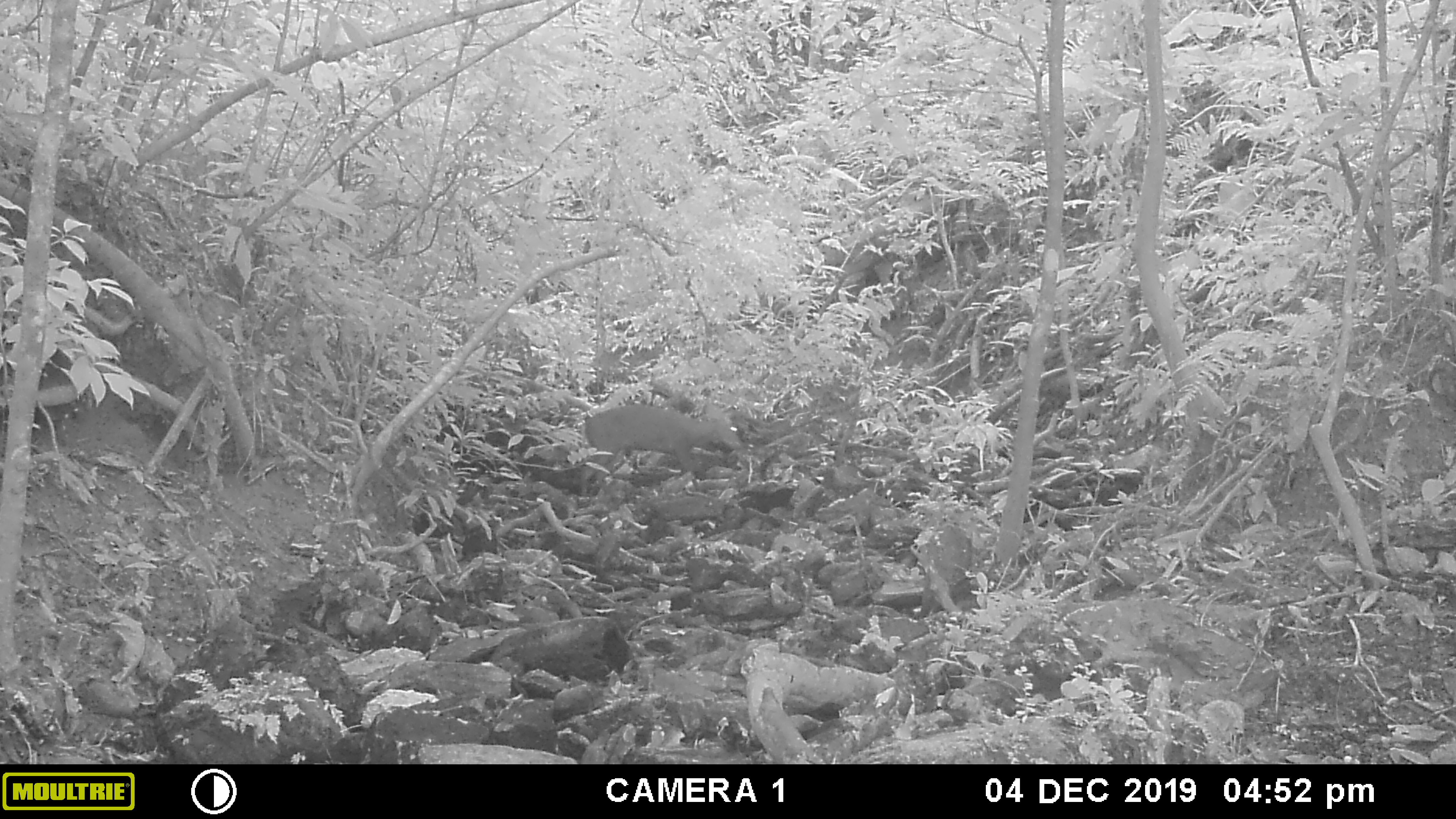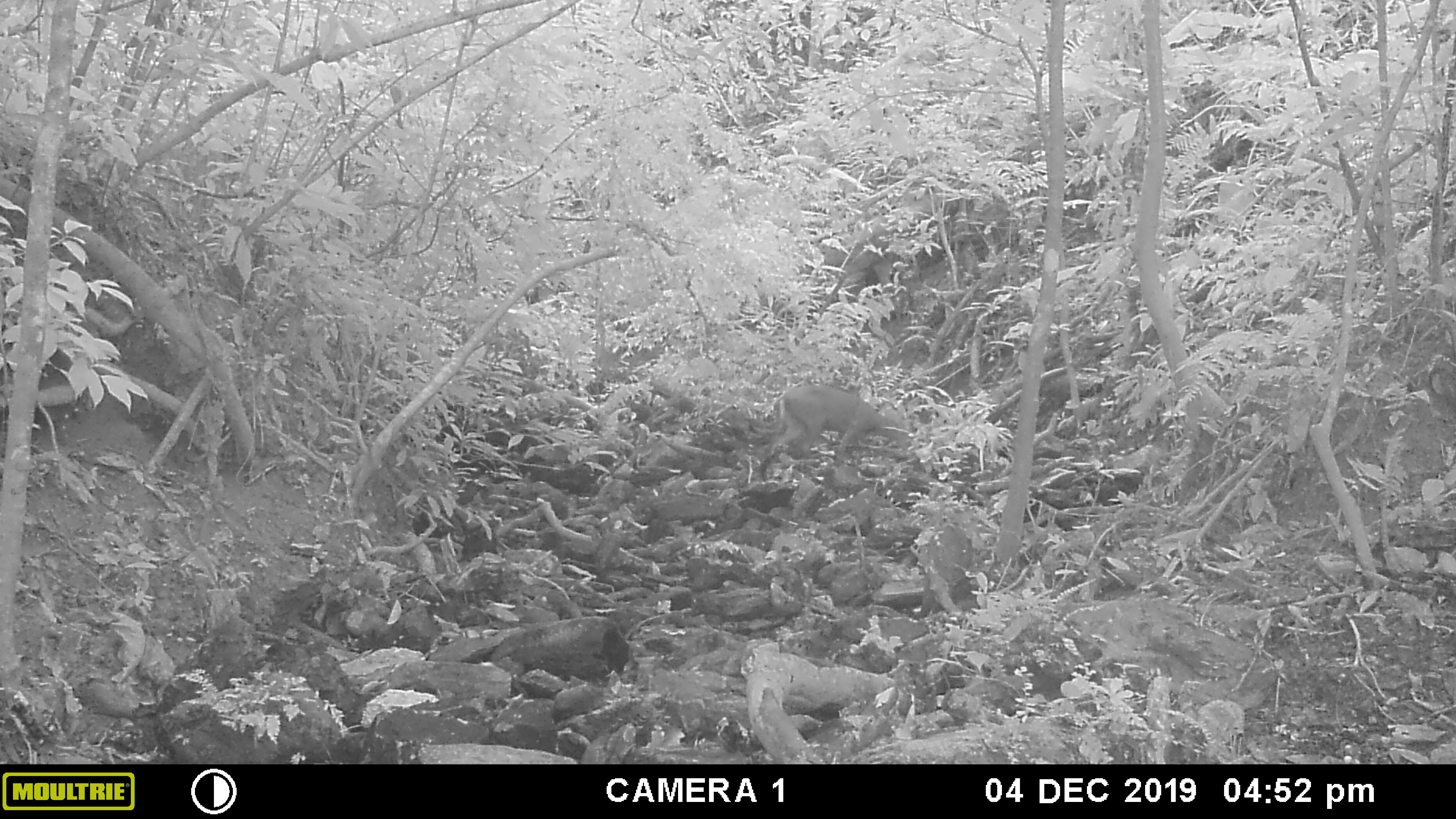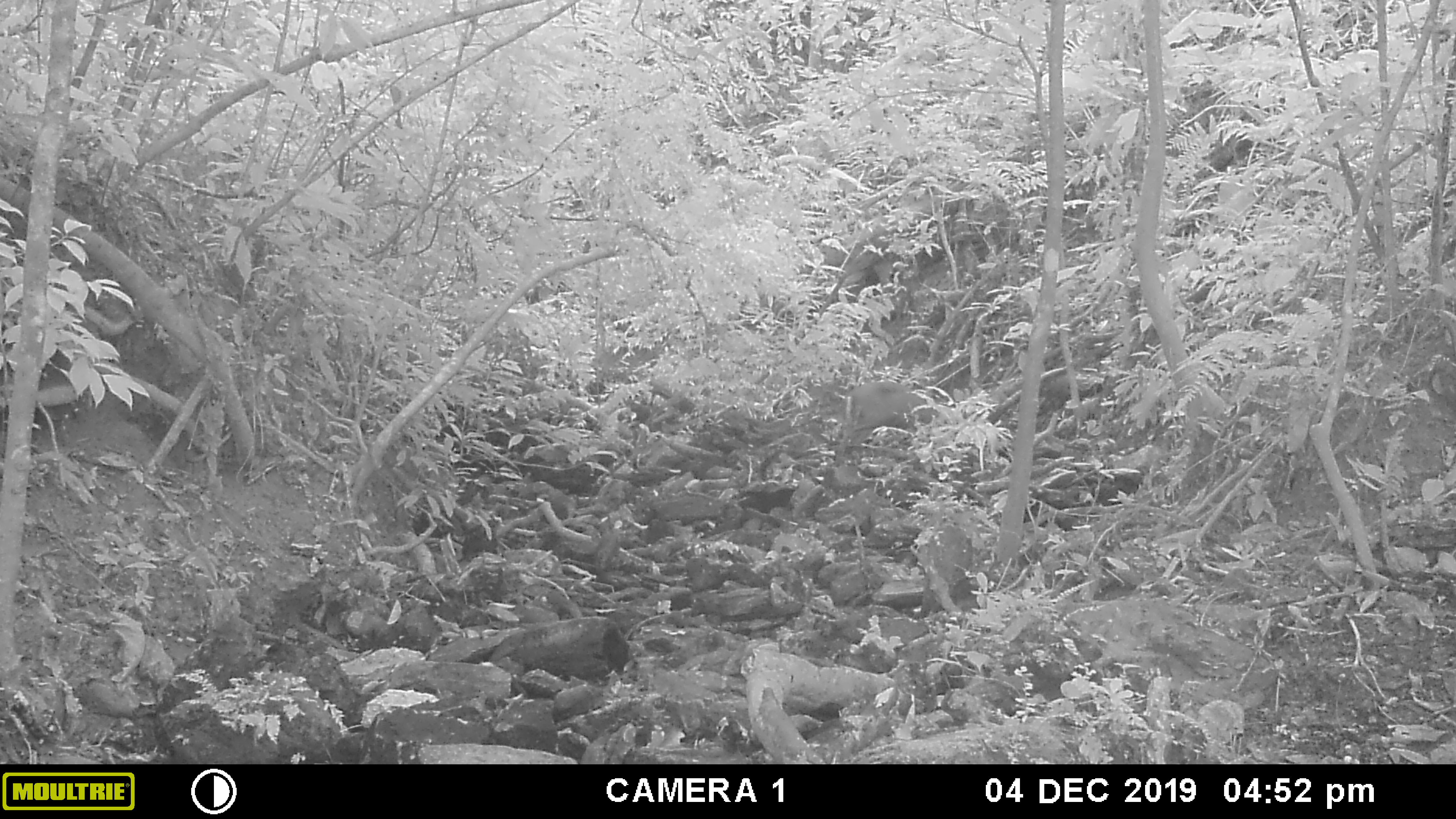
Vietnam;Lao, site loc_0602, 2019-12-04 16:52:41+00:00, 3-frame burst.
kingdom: Animalia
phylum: Chordata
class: Mammalia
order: Artiodactyla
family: Cervidae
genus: Muntiacus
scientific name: Muntiacus rooseveltorum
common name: roosevelt's muntjac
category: roosevelts muntjac group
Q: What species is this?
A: Roosevelts muntjac group (roosevelt's muntjac) (Muntiacus rooseveltorum).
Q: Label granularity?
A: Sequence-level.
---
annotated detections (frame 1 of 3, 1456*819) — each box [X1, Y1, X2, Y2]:
roosevelts muntjac group: [580, 402, 746, 495]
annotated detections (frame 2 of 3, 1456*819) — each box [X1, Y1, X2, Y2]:
roosevelts muntjac group: [763, 384, 912, 468]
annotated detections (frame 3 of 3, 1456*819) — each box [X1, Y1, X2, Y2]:
roosevelts muntjac group: [834, 380, 940, 464]